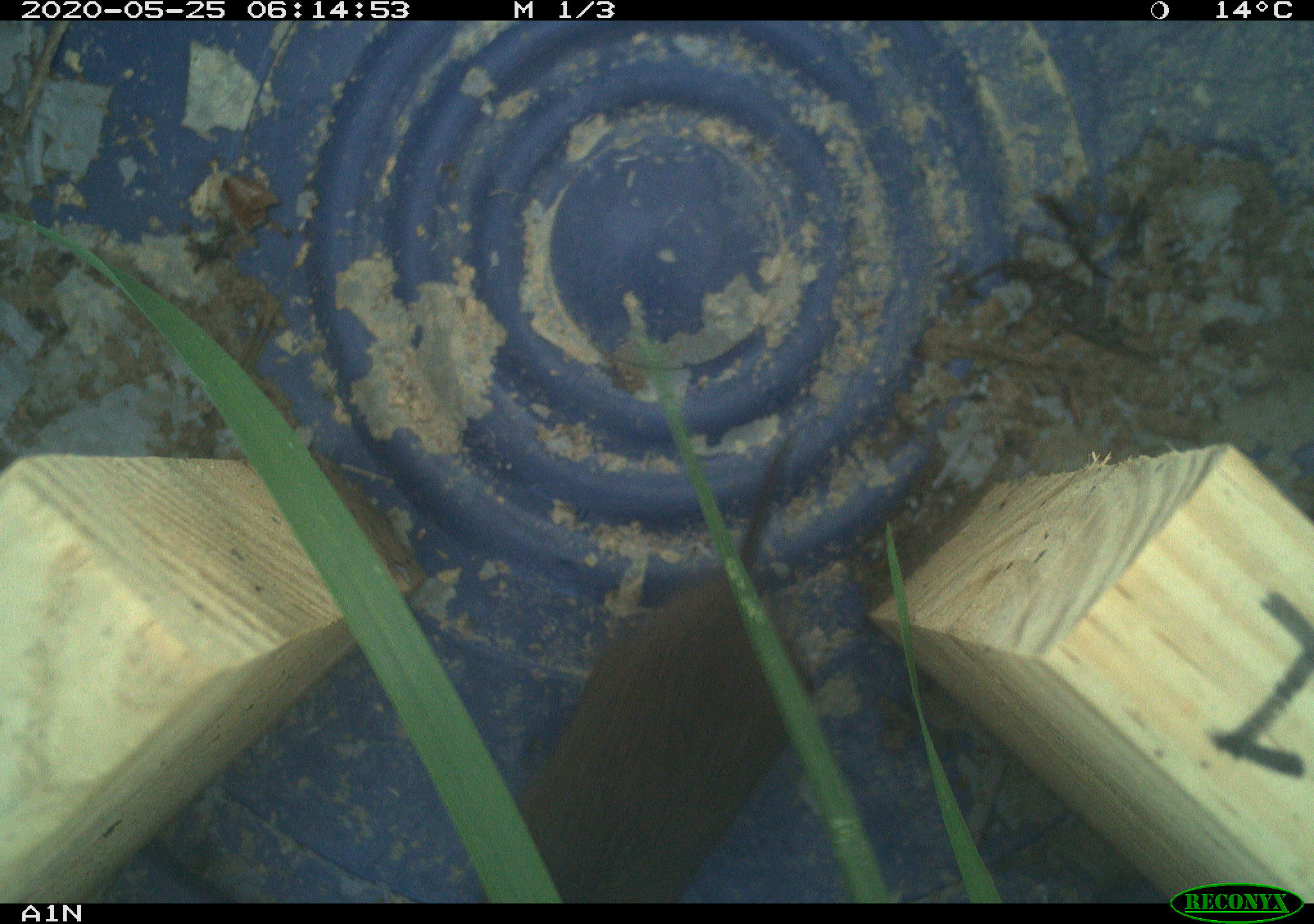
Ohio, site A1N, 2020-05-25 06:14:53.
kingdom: Animalia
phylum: Chordata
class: Mammalia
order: Rodentia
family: Cricetidae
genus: Microtus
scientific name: Microtus pennsylvanicus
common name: meadow vole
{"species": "meadow vole (Microtus pennsylvanicus)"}